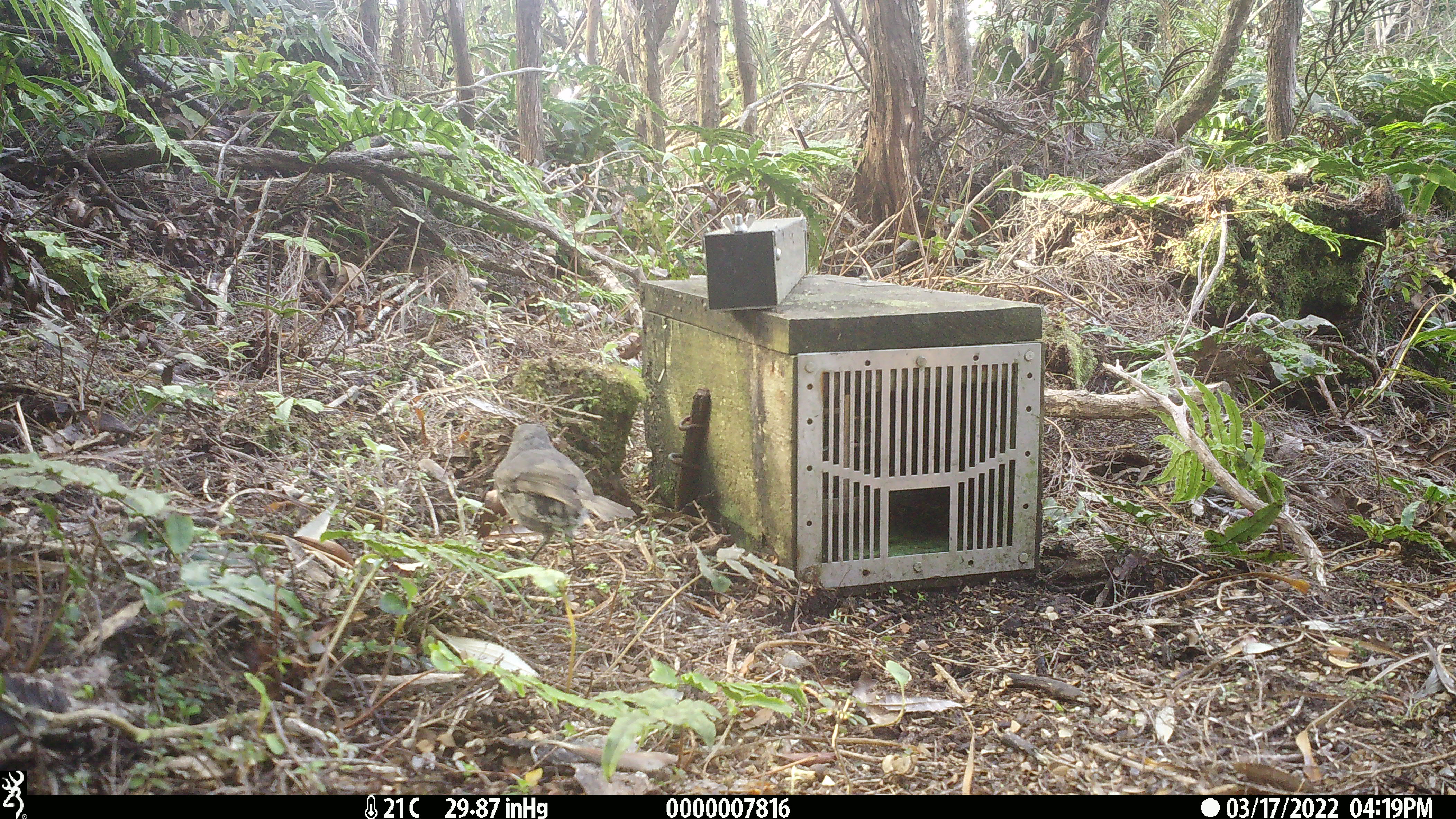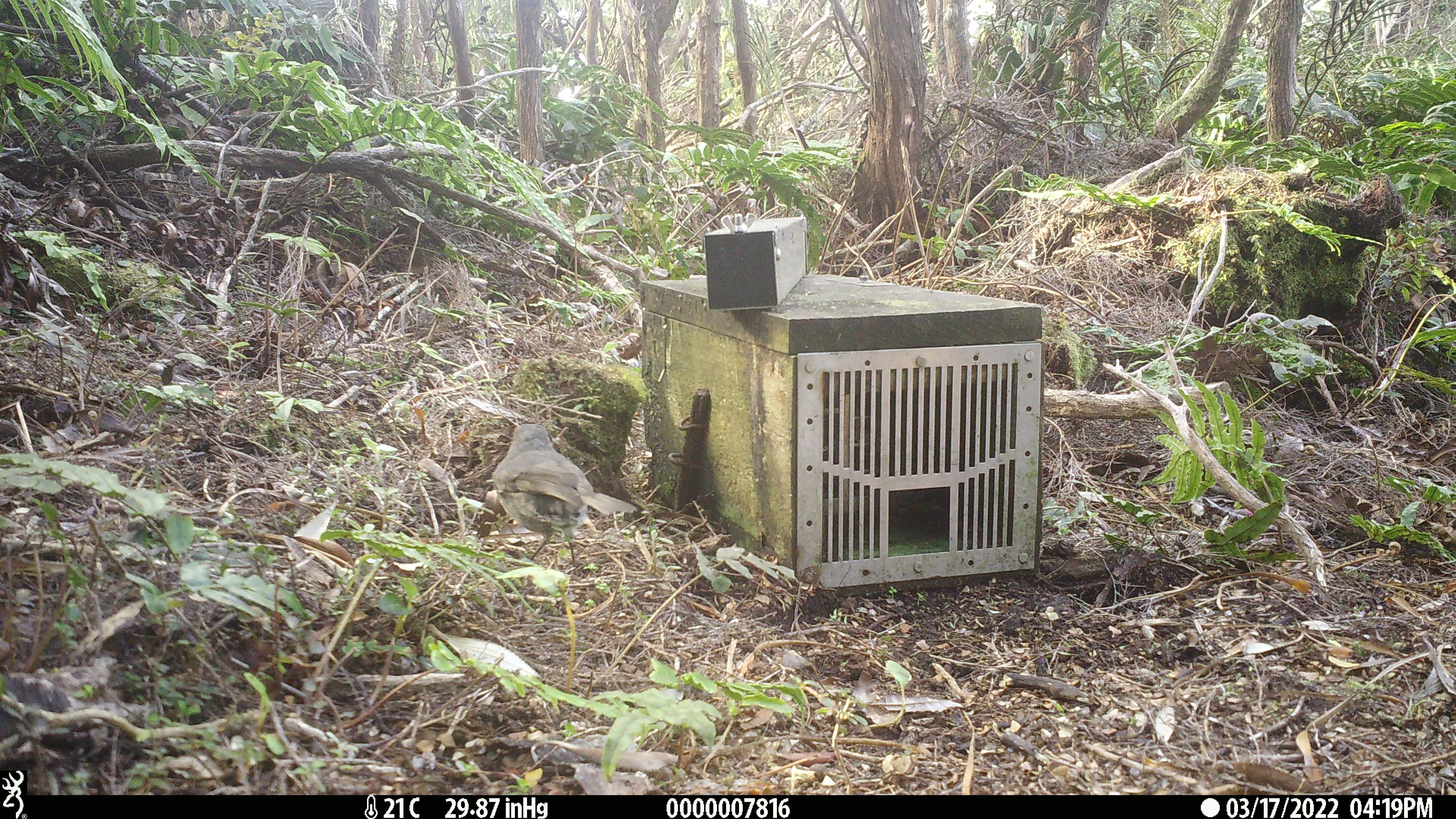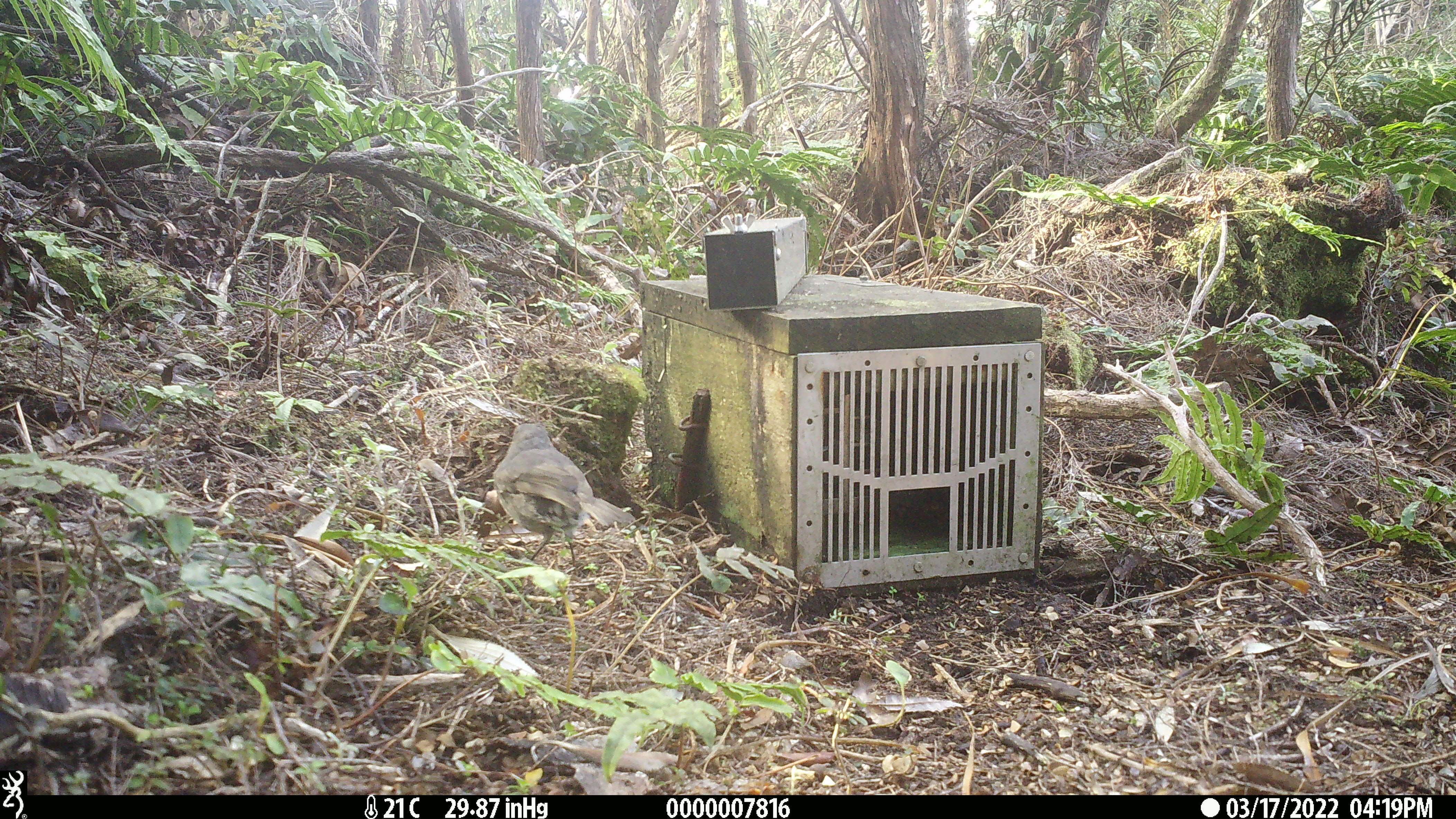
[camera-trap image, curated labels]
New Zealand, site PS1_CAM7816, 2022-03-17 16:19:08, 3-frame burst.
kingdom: Animalia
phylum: Chordata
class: Aves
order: Passeriformes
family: Petroicidae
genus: Petroica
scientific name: Petroica australis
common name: new zealand robin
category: robin